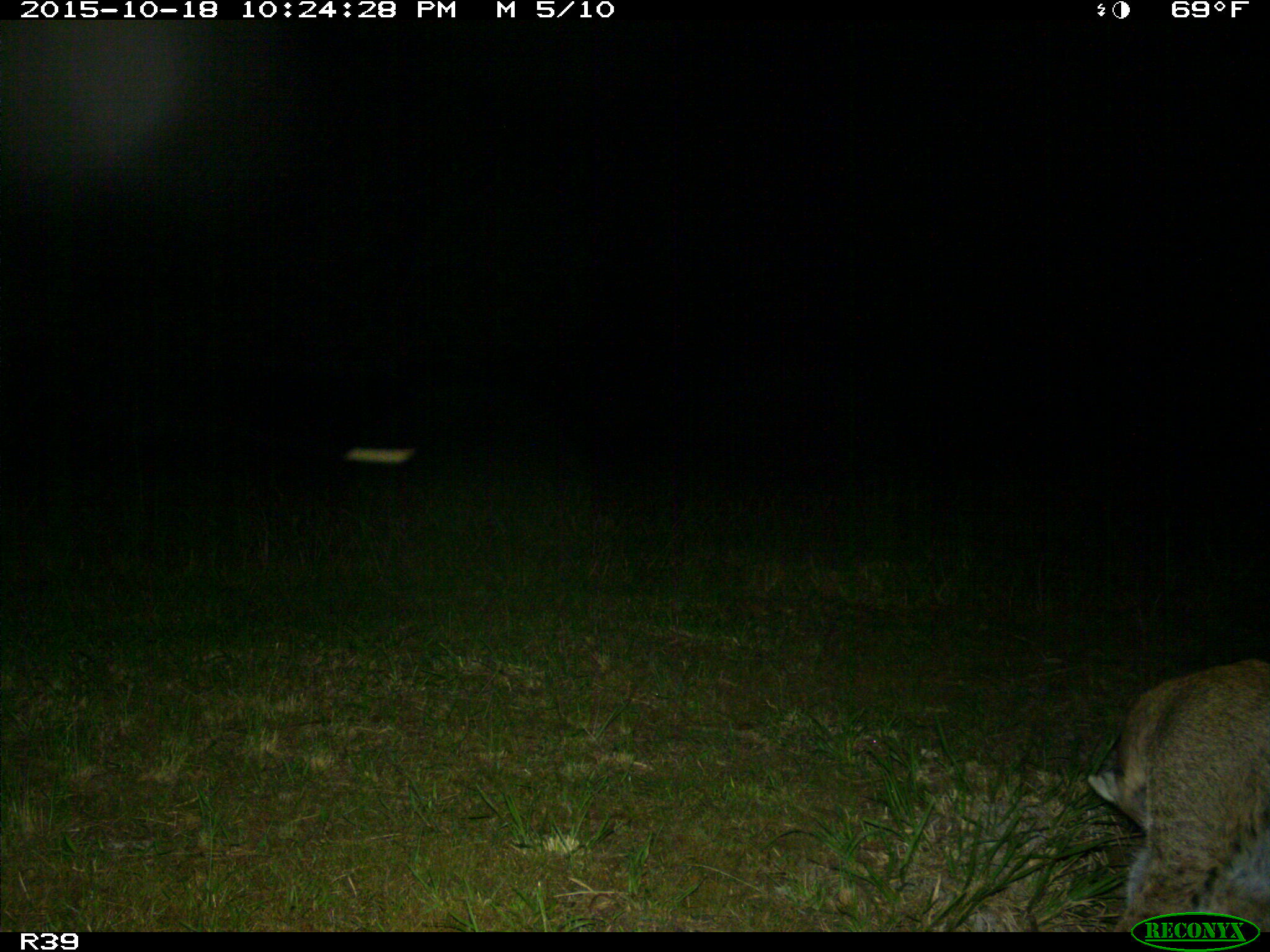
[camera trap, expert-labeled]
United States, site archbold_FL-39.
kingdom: Animalia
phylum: Chordata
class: Mammalia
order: Carnivora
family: Felidae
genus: Lynx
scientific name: Lynx rufus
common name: bobcat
Lynx rufus (bobcat).